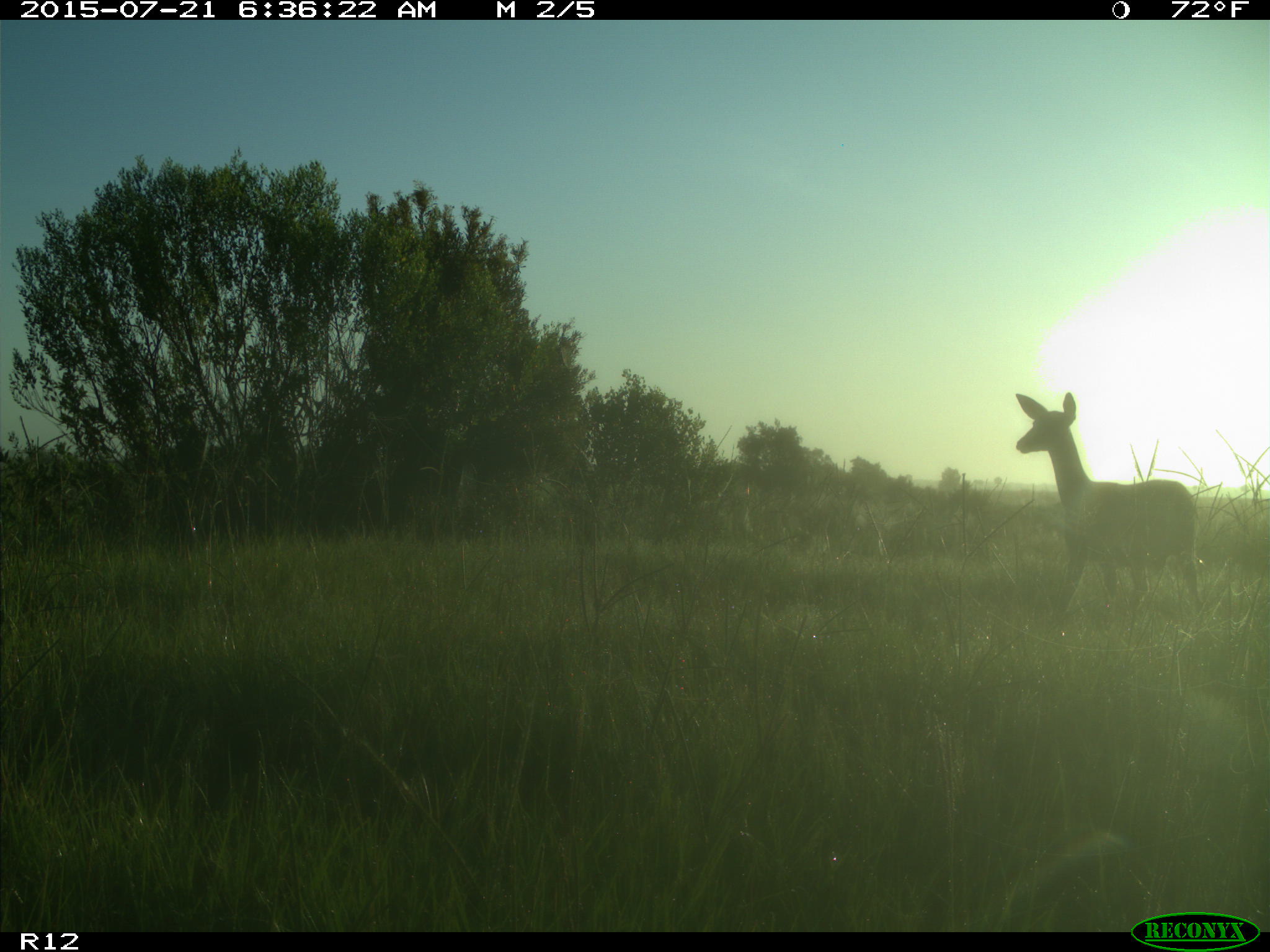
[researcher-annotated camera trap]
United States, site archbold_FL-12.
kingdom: Animalia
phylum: Chordata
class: Mammalia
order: Artiodactyla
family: Cervidae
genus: Odocoileus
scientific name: Odocoileus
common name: deer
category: unidentified deer